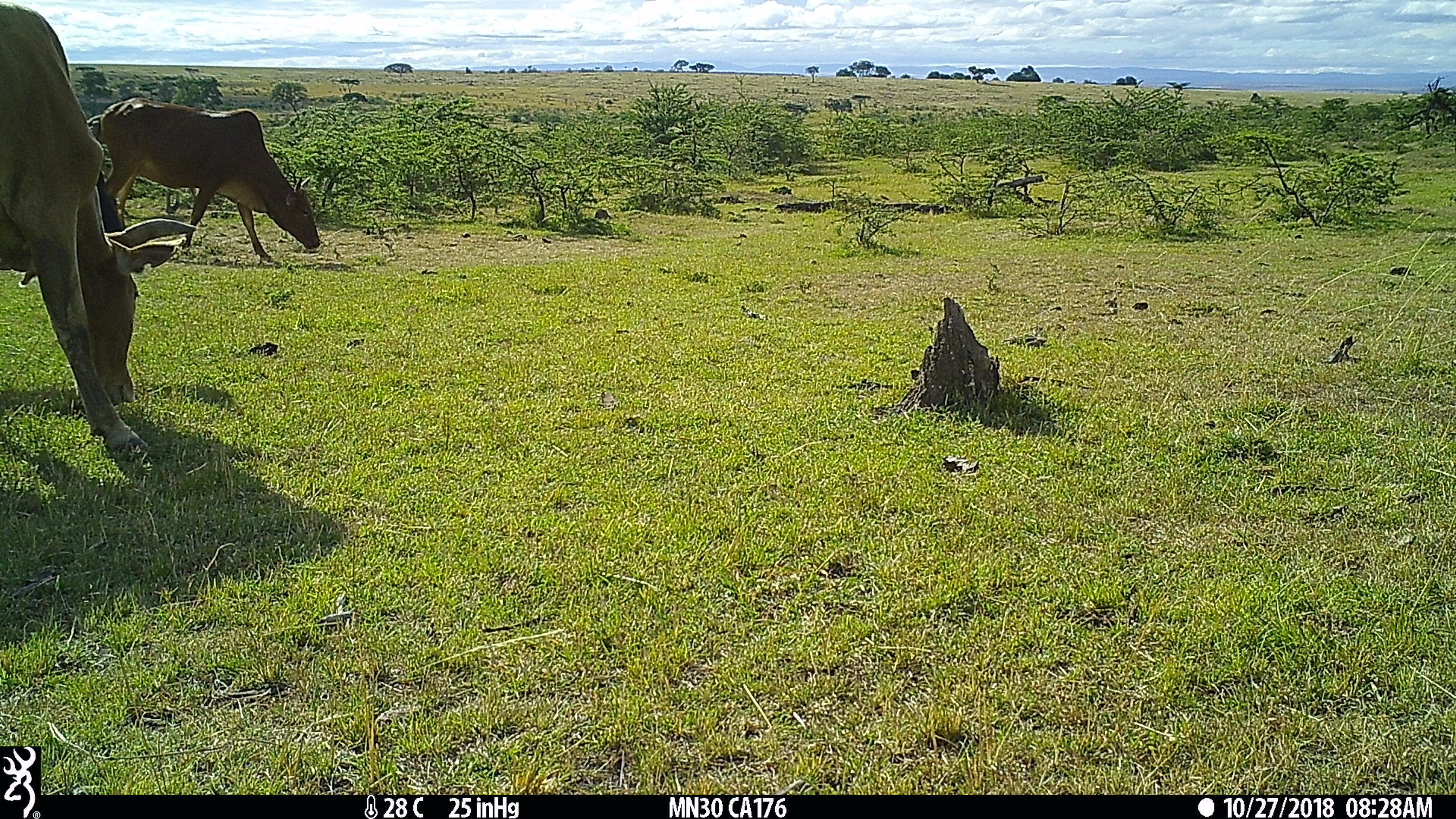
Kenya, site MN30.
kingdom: Animalia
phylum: Chordata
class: Mammalia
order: Artiodactyla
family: Bovidae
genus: Bos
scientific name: Bos taurus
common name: cattle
Cattle (Bos taurus).